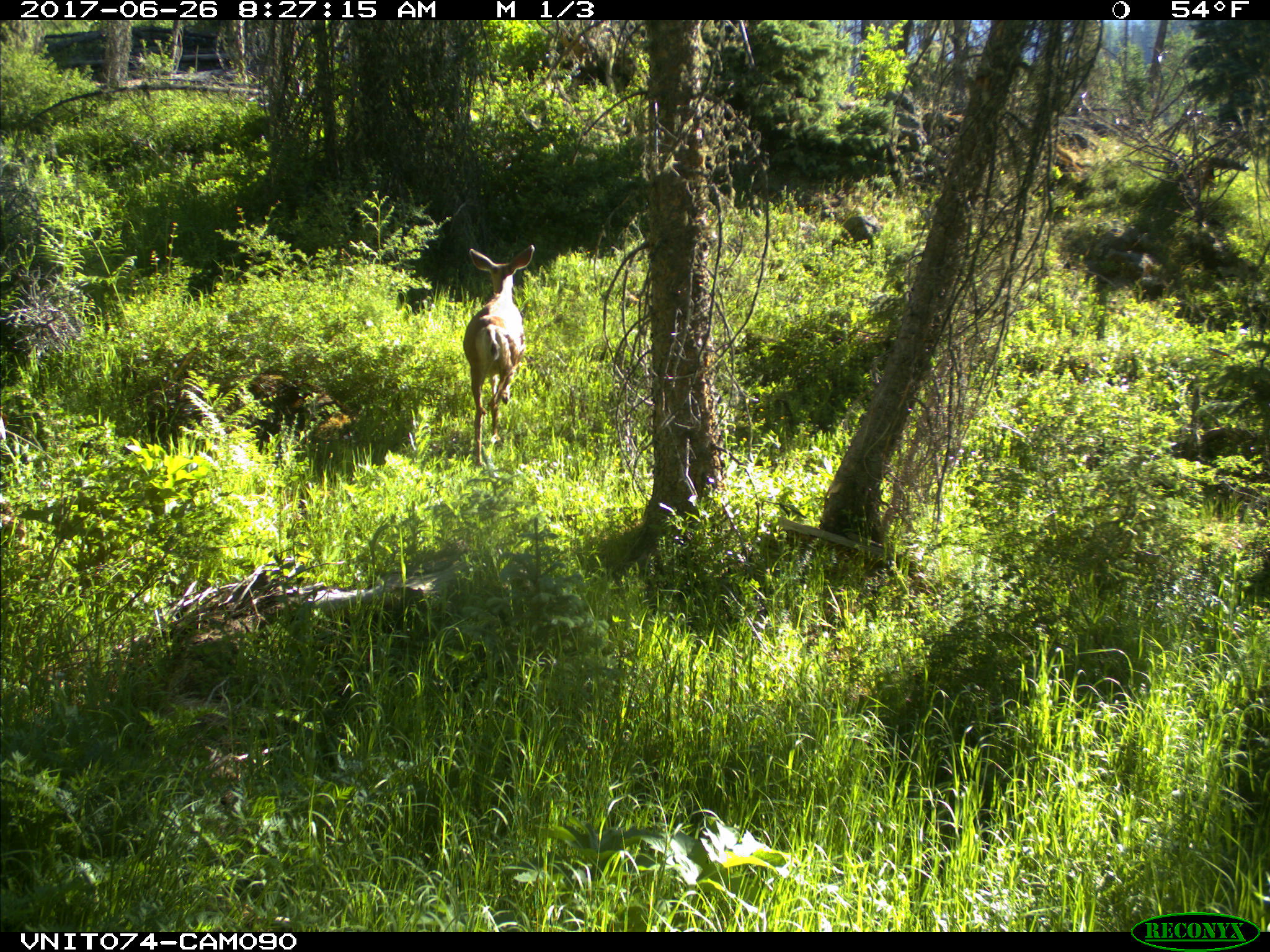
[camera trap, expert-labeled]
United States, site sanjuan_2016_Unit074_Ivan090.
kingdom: Animalia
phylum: Chordata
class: Mammalia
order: Artiodactyla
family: Cervidae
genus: Odocoileus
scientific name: Odocoileus hemionus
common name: mule deer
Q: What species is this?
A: Odocoileus hemionus (mule deer).